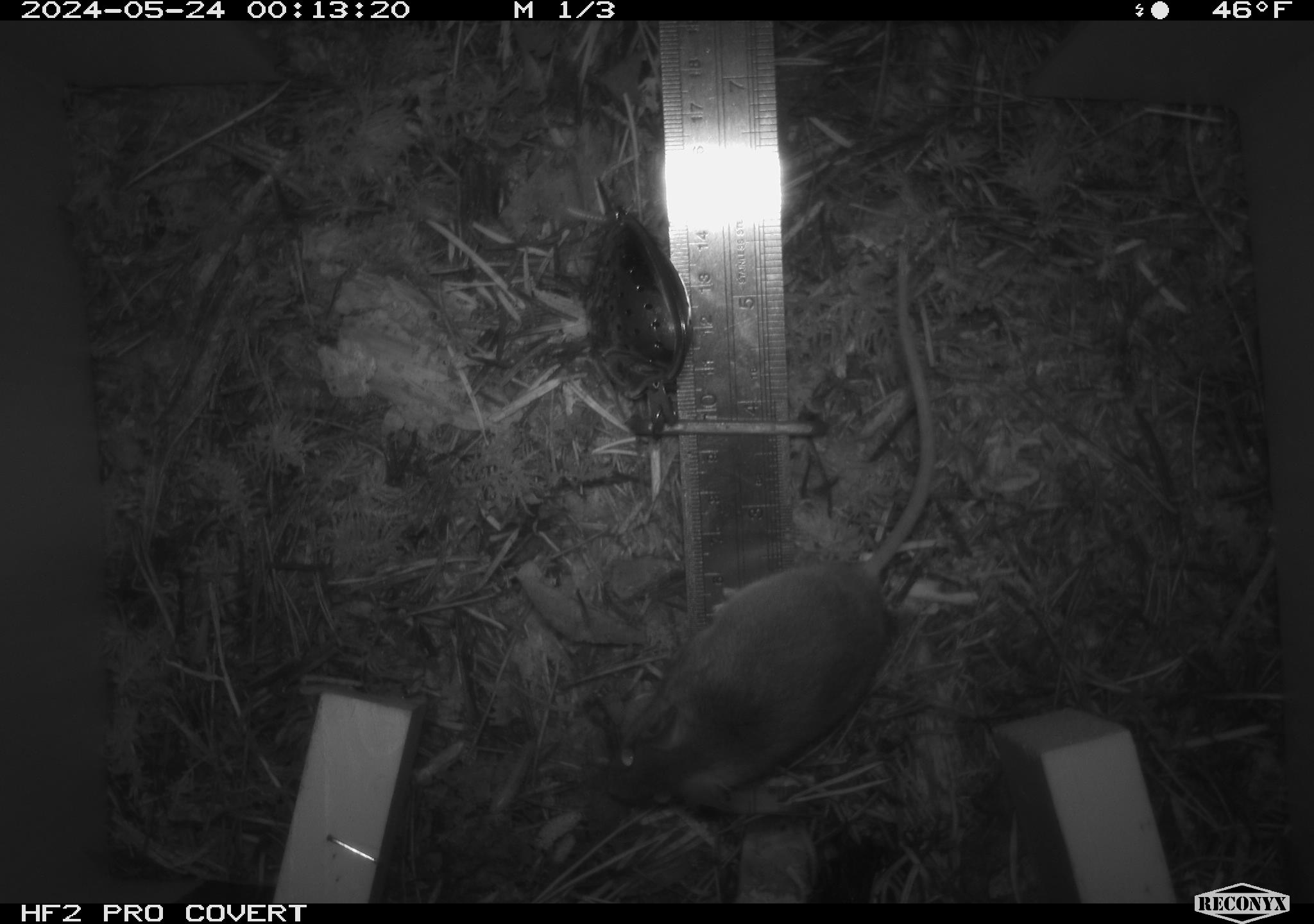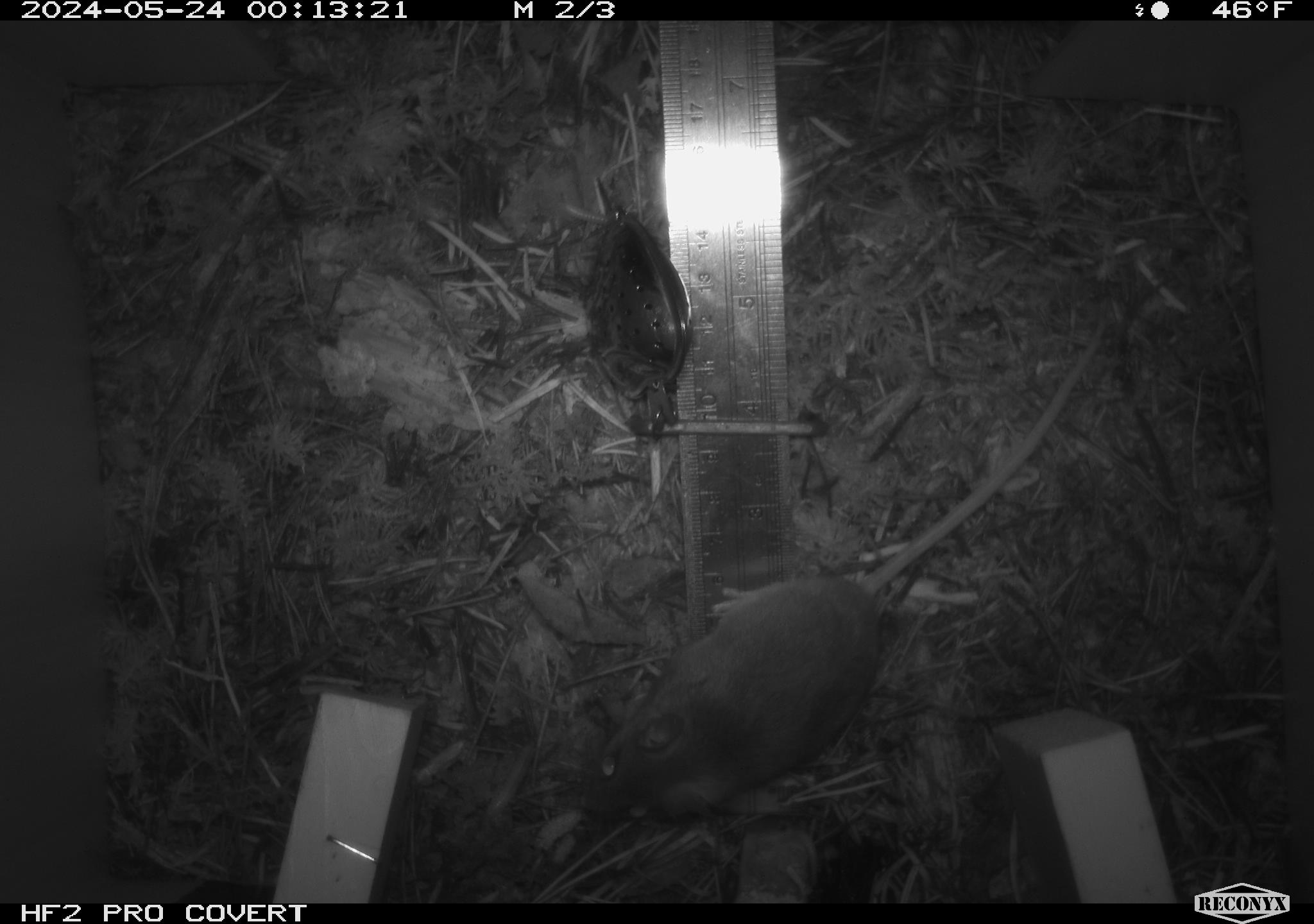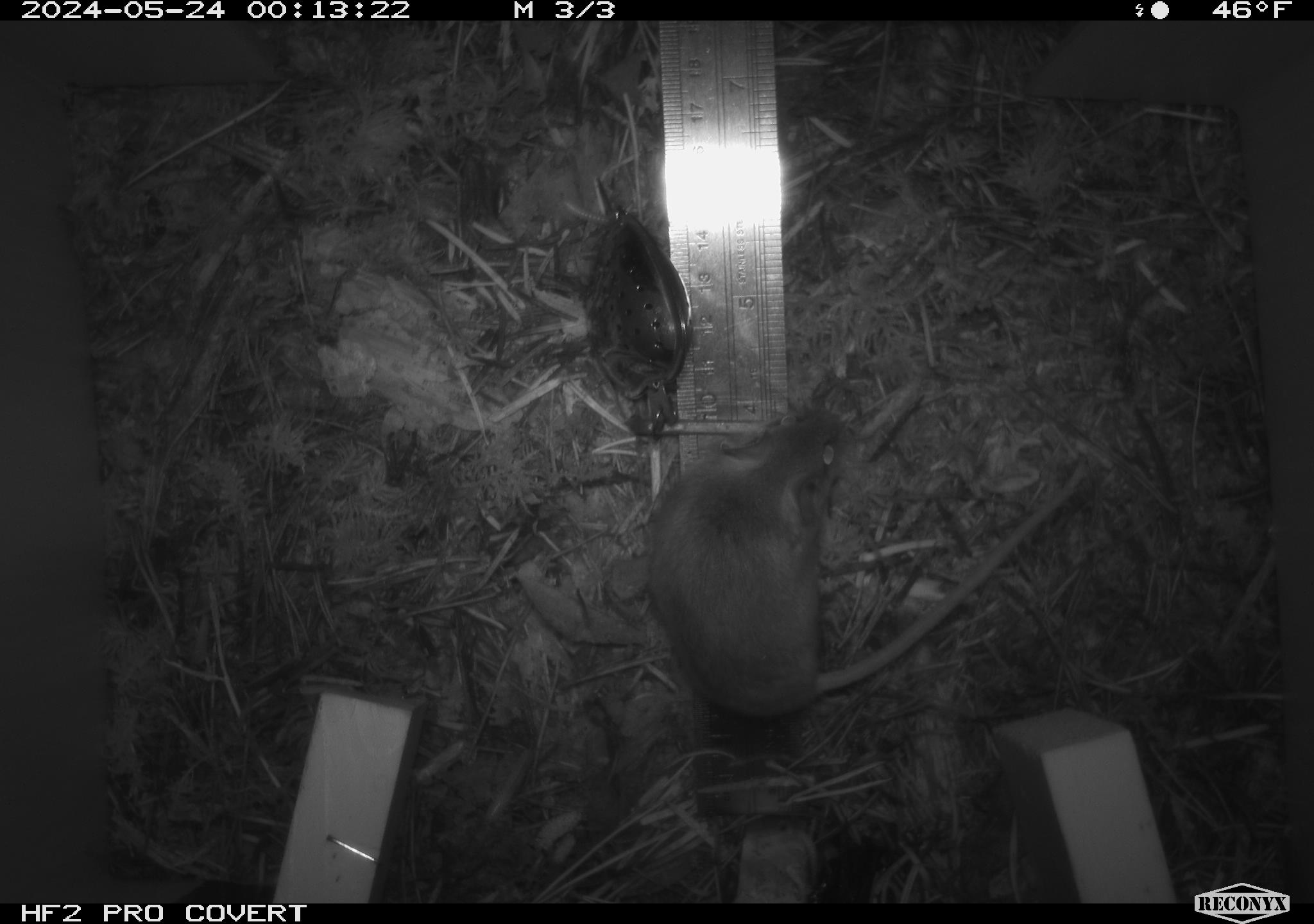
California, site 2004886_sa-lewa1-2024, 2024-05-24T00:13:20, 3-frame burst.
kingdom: Animalia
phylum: Chordata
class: Mammalia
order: Rodentia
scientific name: Rodentia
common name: rodent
Rodent (Rodentia).